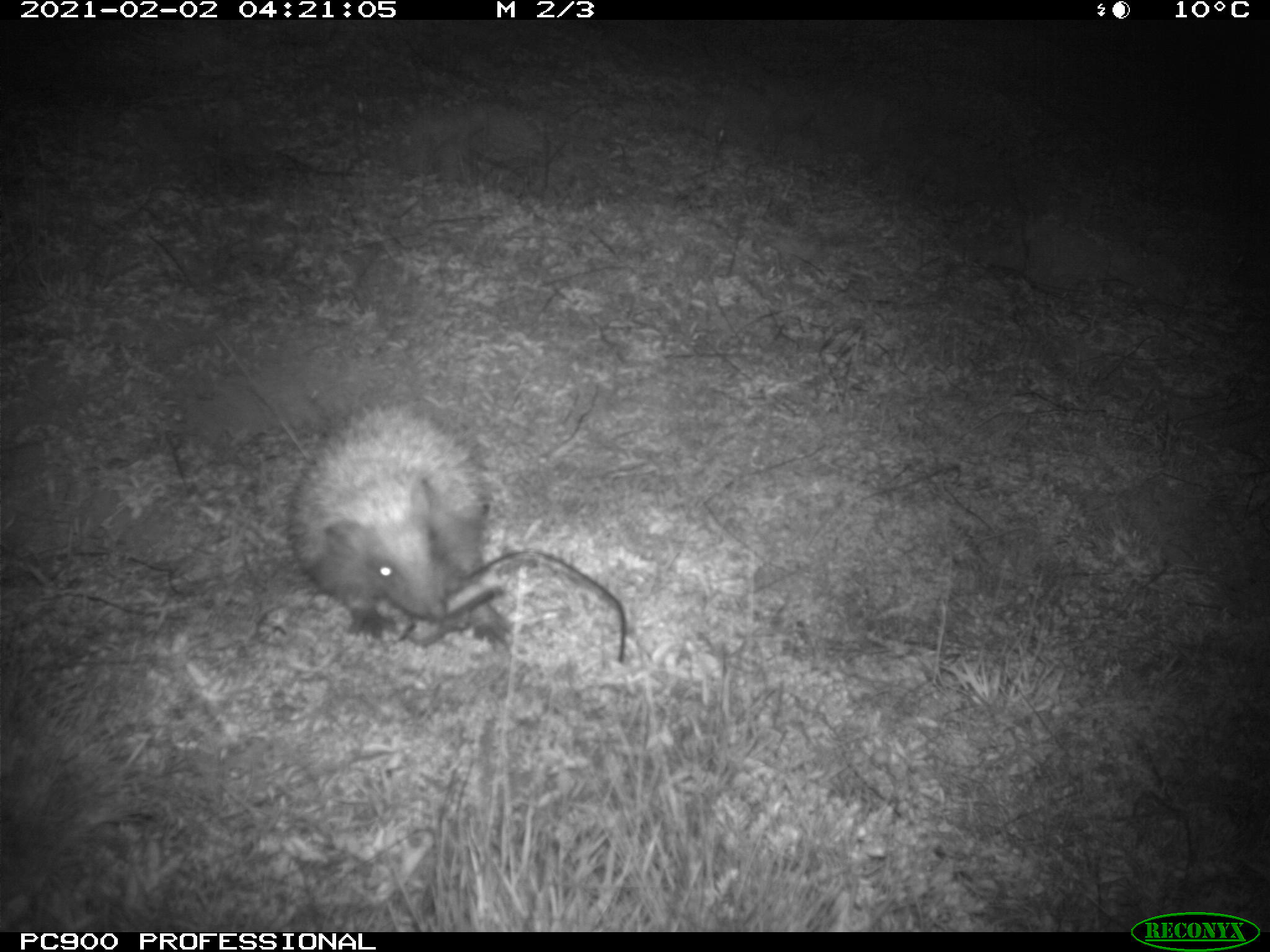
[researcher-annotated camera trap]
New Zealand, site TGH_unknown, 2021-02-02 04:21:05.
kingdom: Animalia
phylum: Chordata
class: Mammalia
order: Eulipotyphla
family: Erinaceidae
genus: Erinaceus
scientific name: Erinaceus europaeus europaeus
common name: european hedgehog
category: hedgehog